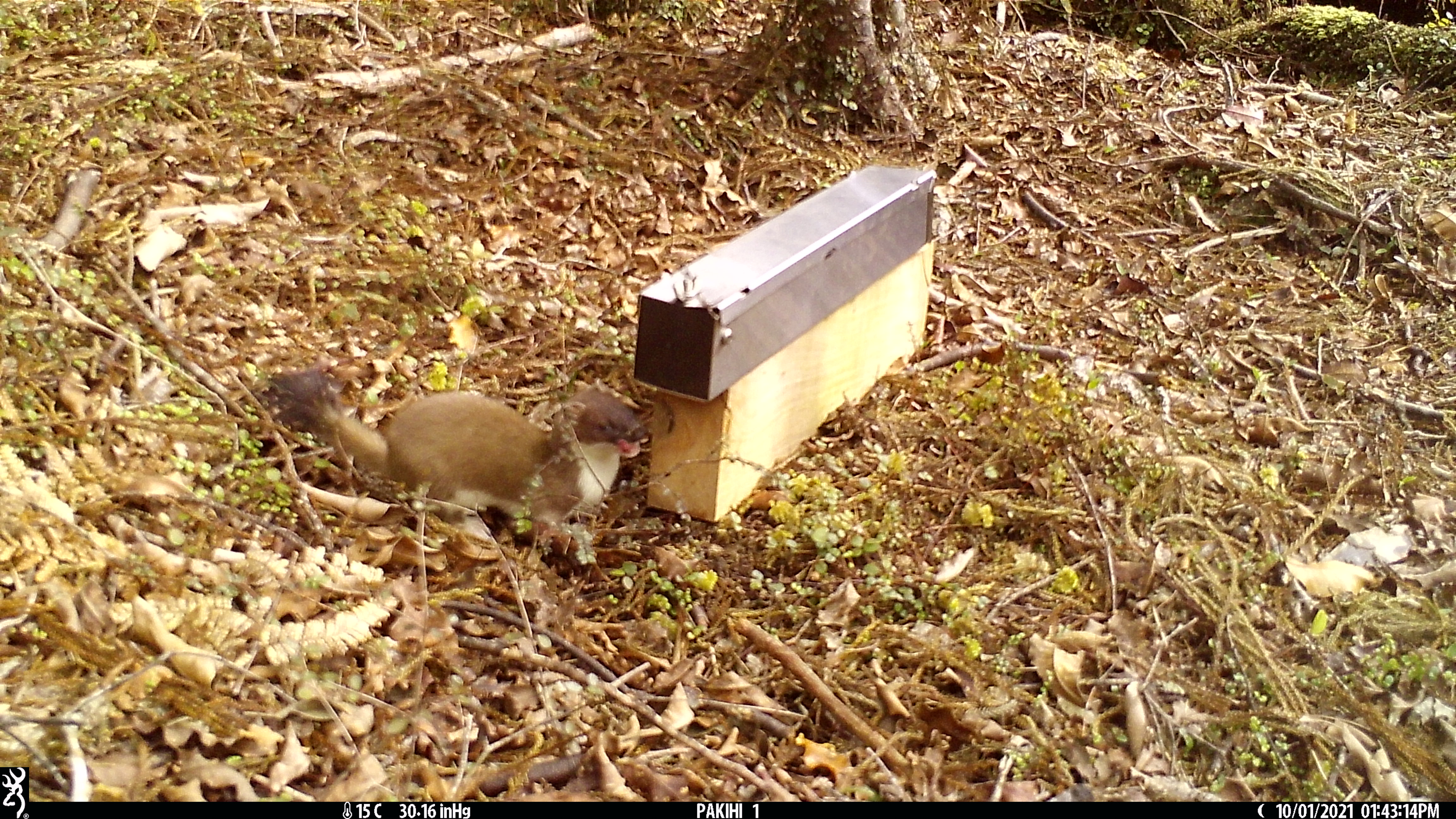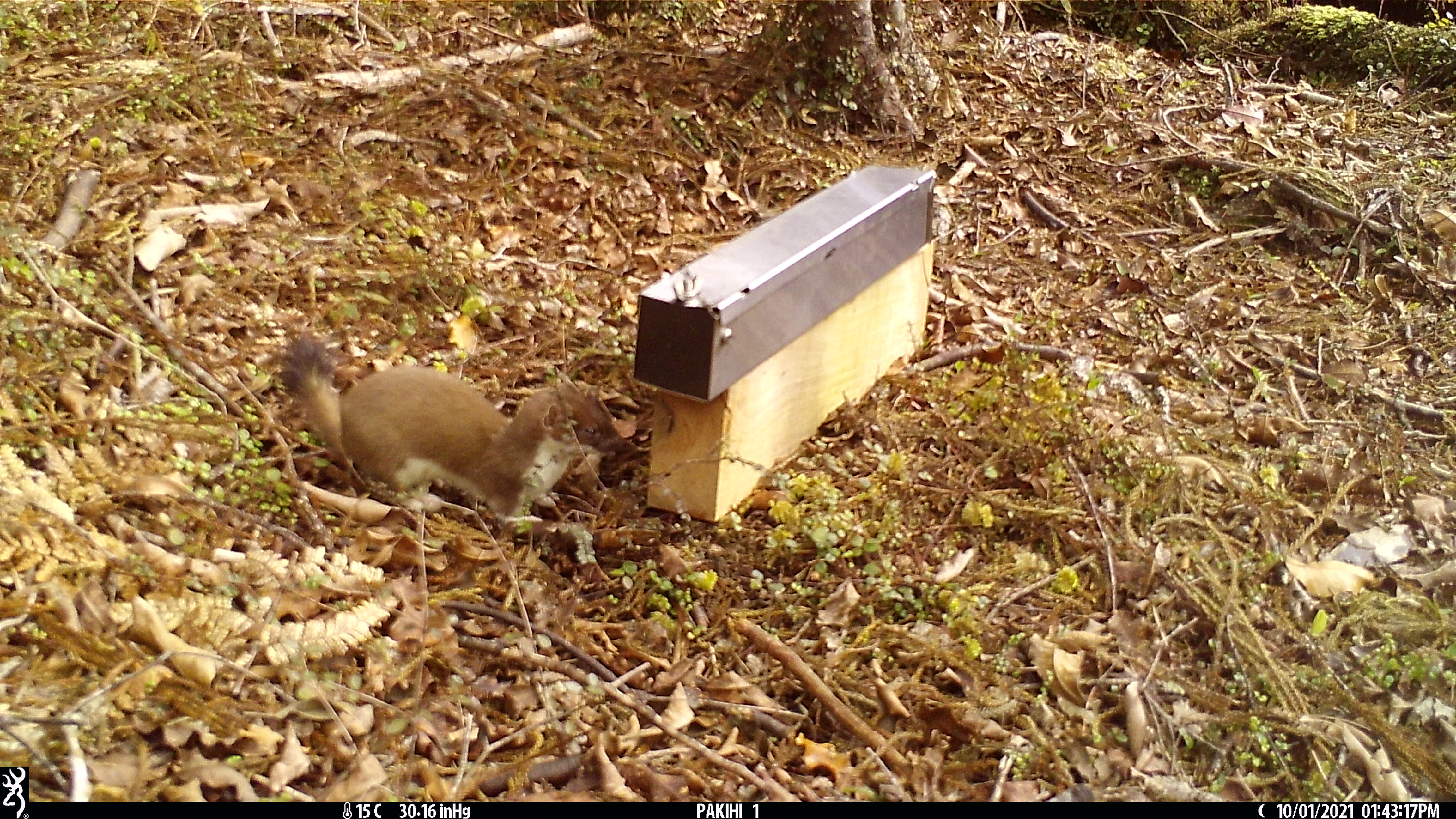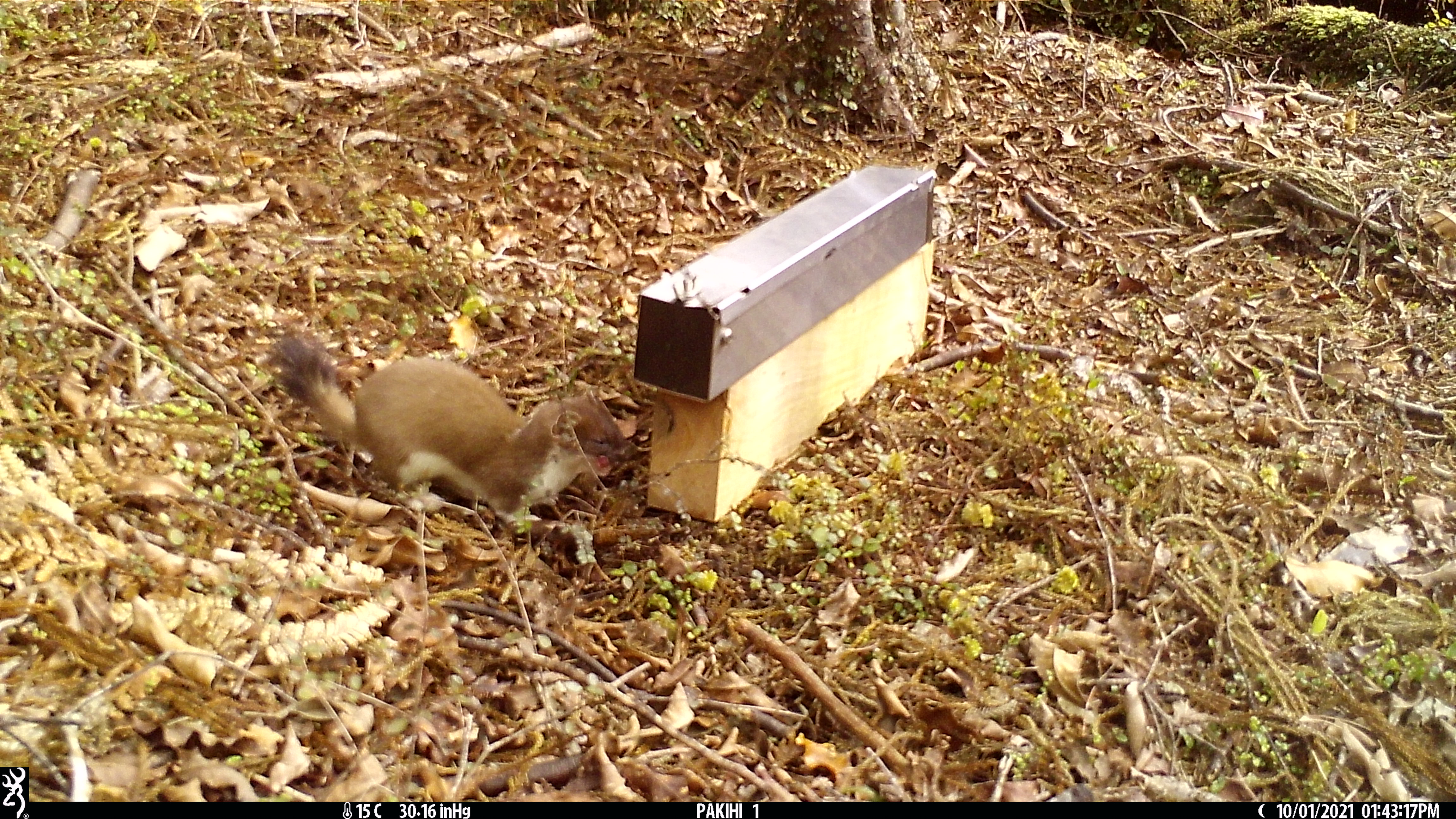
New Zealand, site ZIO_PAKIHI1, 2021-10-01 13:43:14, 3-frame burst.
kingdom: Animalia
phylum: Chordata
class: Mammalia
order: Carnivora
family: Mustelidae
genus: Mustela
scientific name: Mustela erminea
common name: stoat